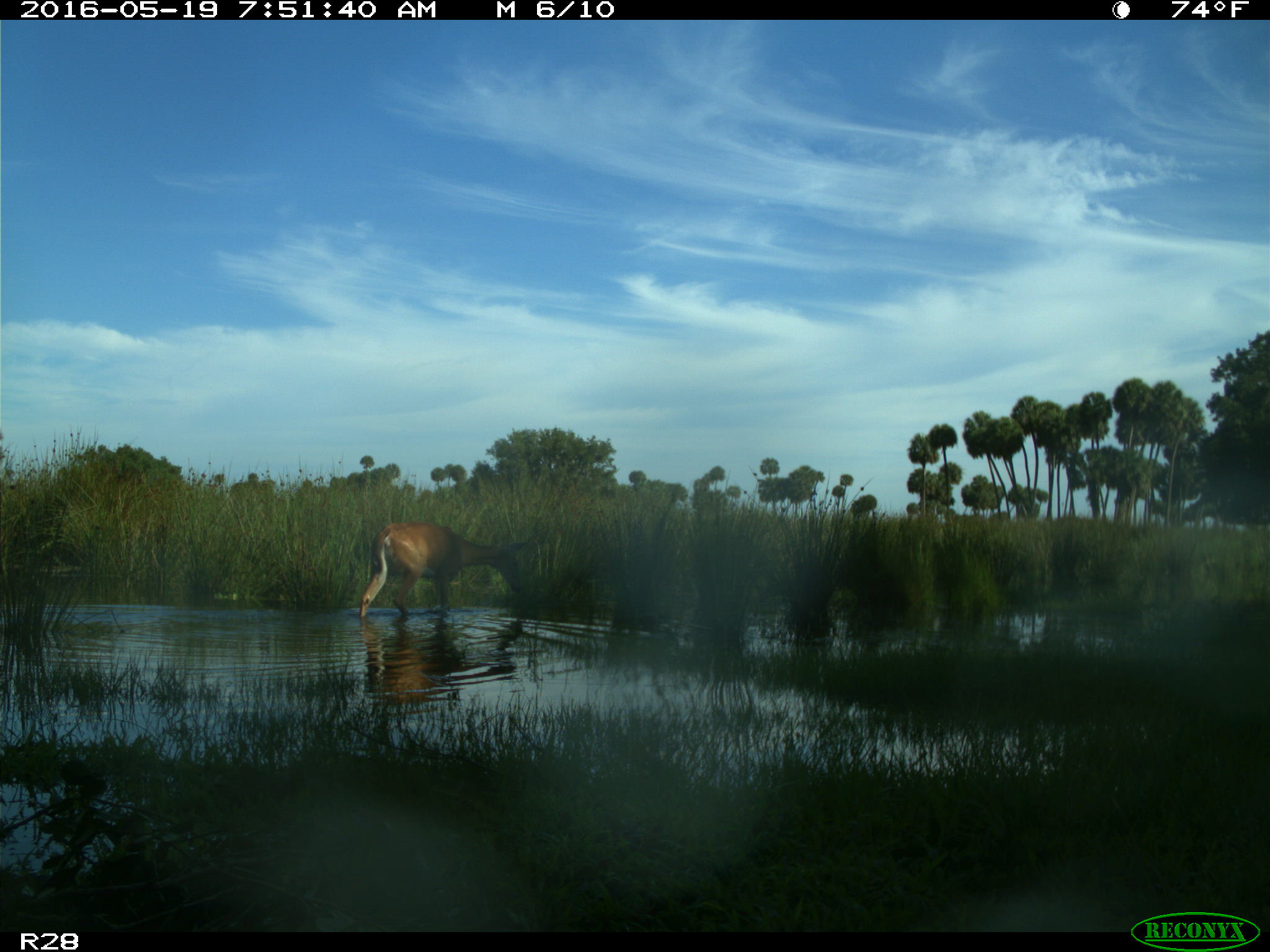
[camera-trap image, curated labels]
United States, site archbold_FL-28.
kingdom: Animalia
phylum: Chordata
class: Mammalia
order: Artiodactyla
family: Cervidae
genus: Odocoileus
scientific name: Odocoileus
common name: deer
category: unidentified deer